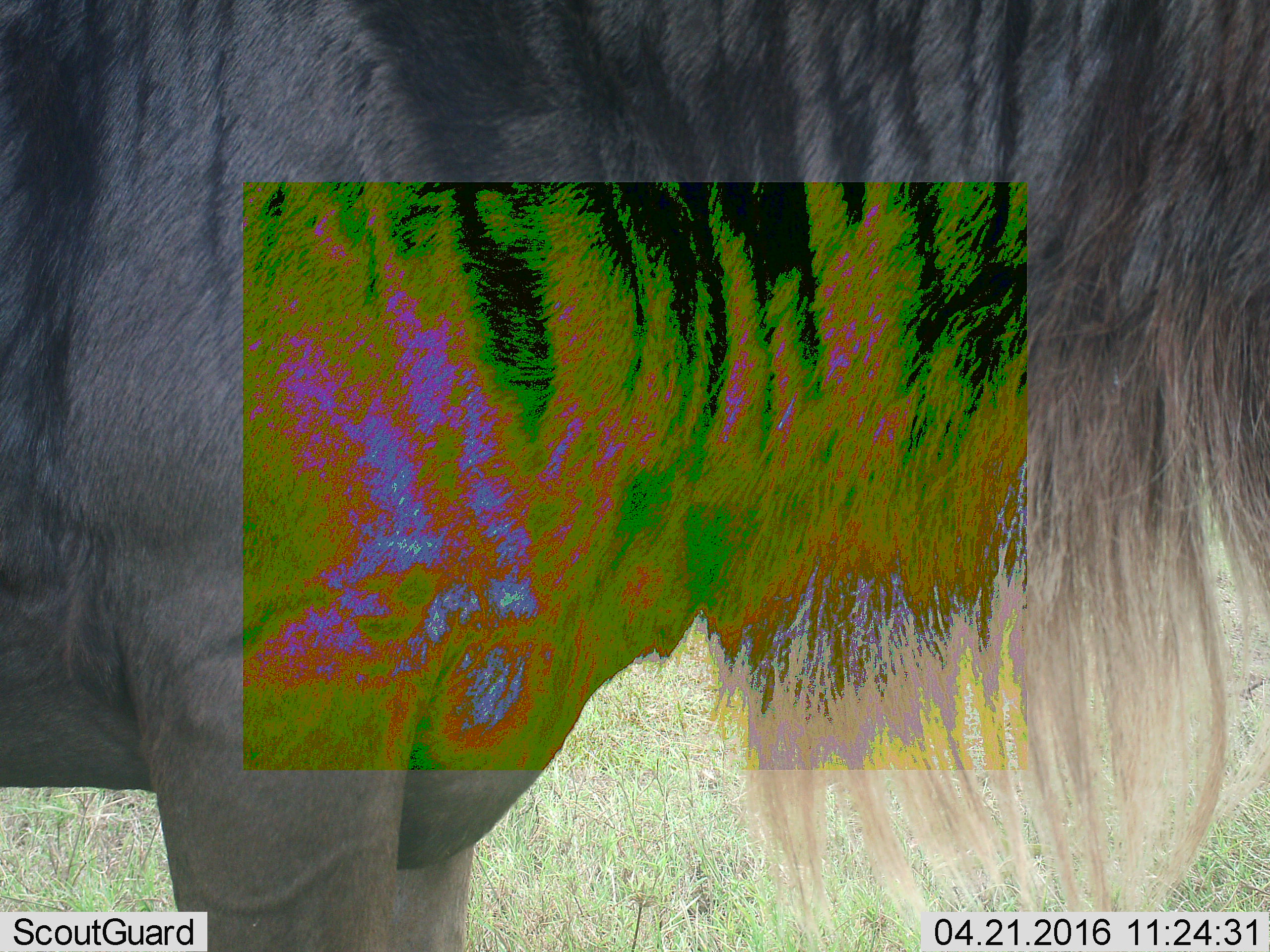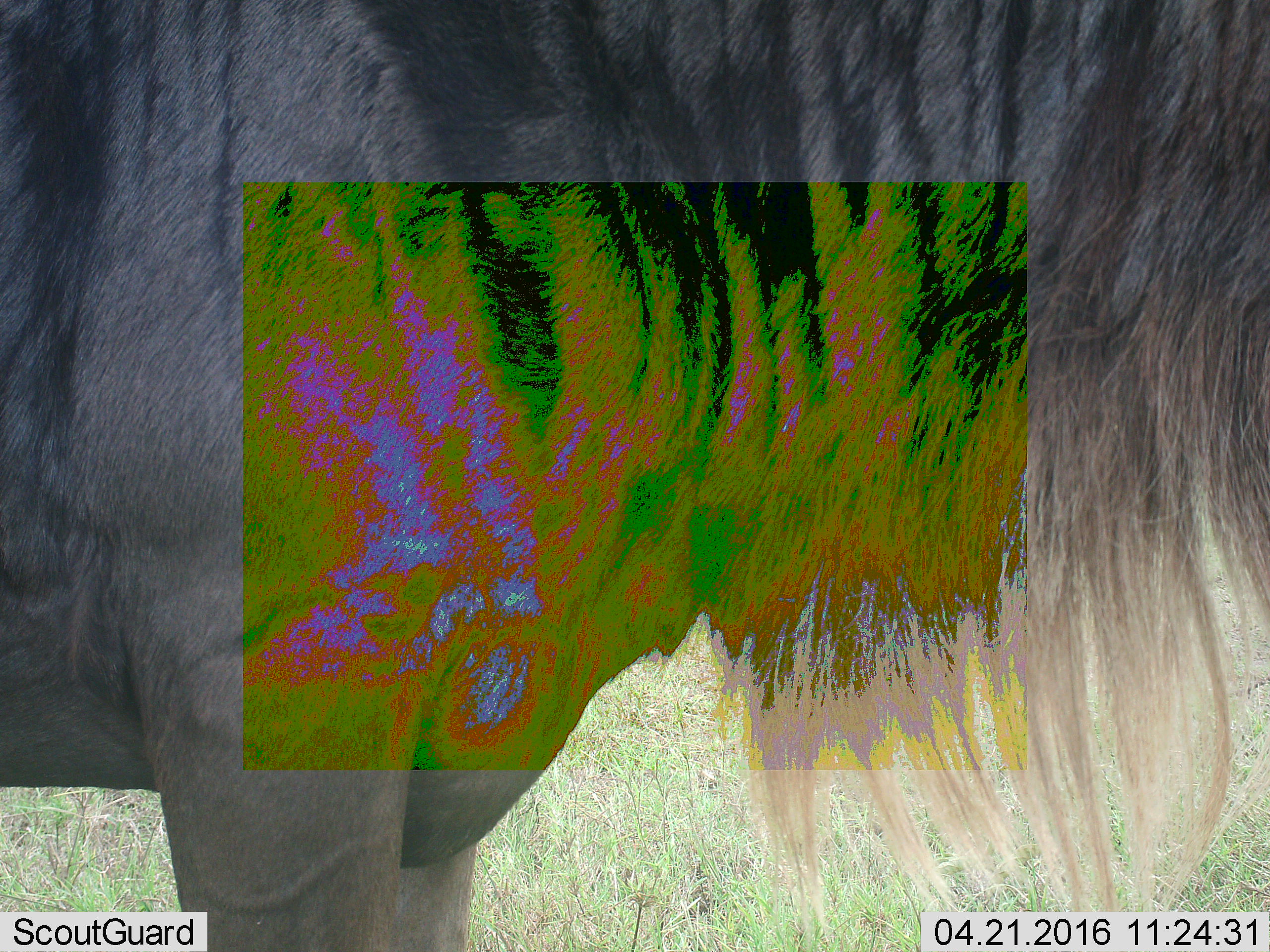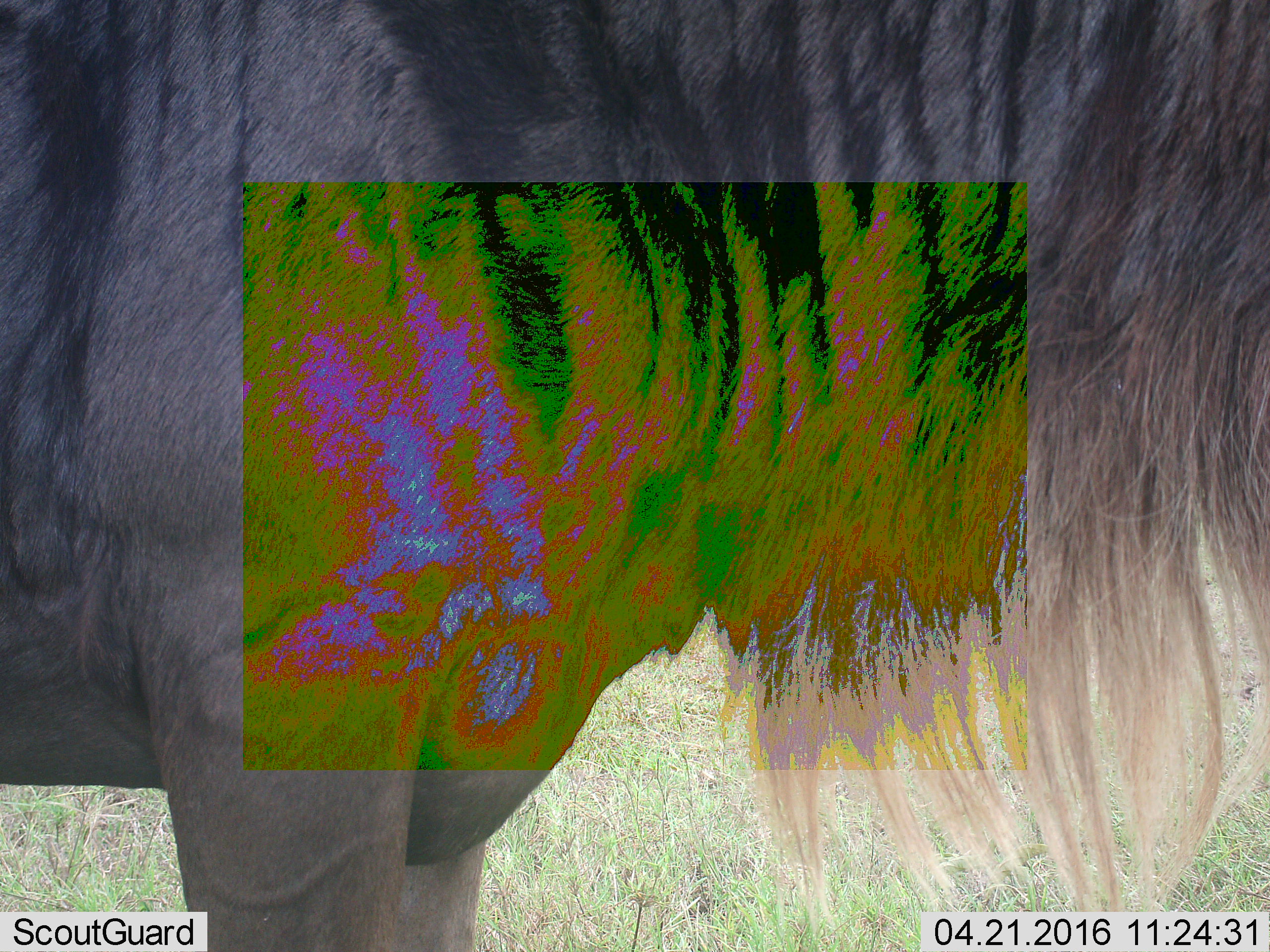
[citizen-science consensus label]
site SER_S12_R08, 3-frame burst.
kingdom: Animalia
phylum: Chordata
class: Mammalia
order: Artiodactyla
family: Bovidae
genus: Connochaetes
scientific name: Connochaetes taurinus taurinus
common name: blue wildebeest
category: wildebeestblue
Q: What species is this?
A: Wildebeestblue (blue wildebeest) (Connochaetes taurinus taurinus).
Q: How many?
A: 1.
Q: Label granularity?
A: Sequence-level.